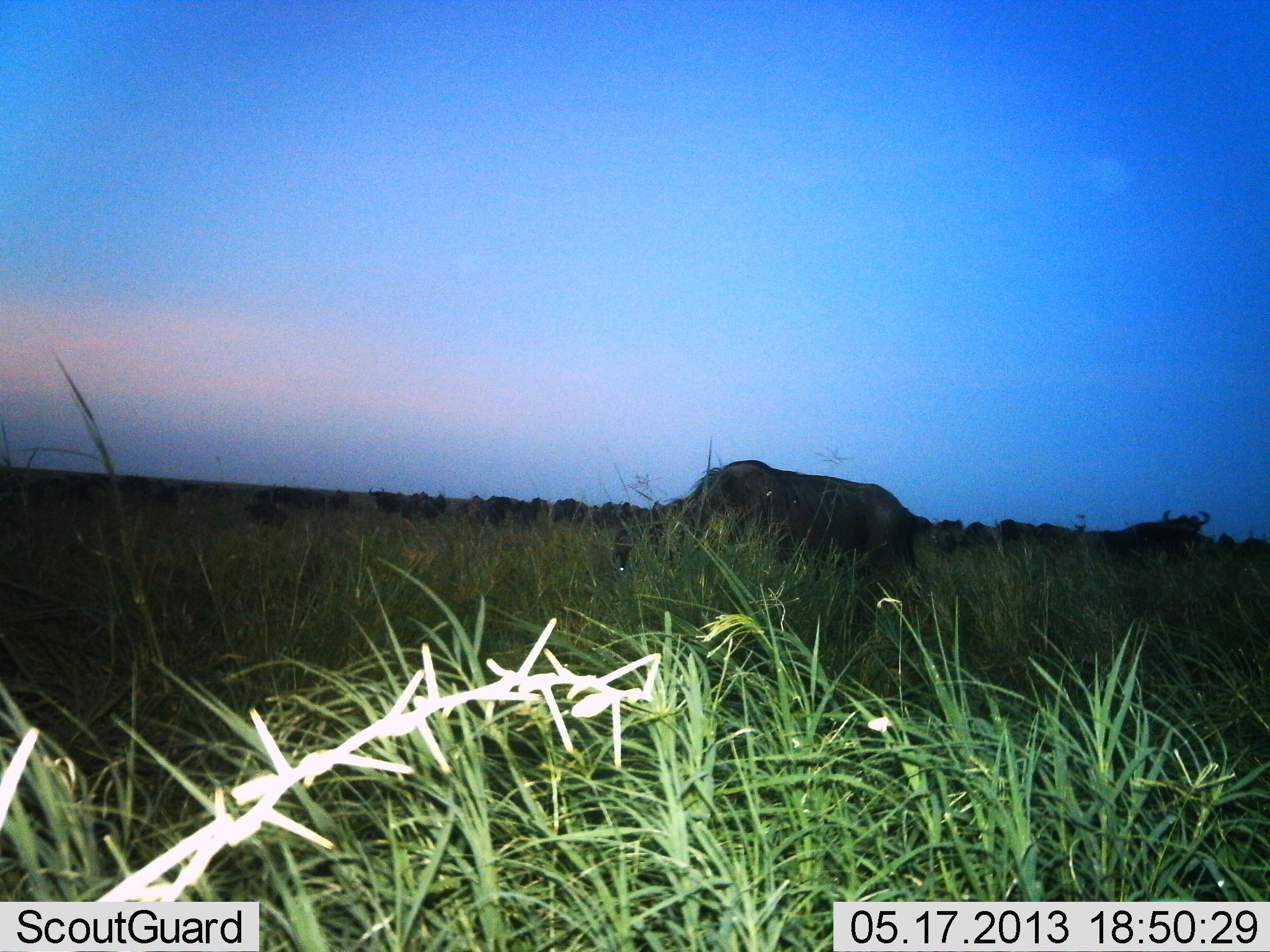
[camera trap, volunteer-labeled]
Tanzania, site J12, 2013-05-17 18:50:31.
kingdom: Animalia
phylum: Chordata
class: Mammalia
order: Artiodactyla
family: Bovidae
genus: Connochaetes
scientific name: Connochaetes taurinus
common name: blue wildebeest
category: wildebeest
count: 11-50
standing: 55%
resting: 15%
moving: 20%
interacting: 5%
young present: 0%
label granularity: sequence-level